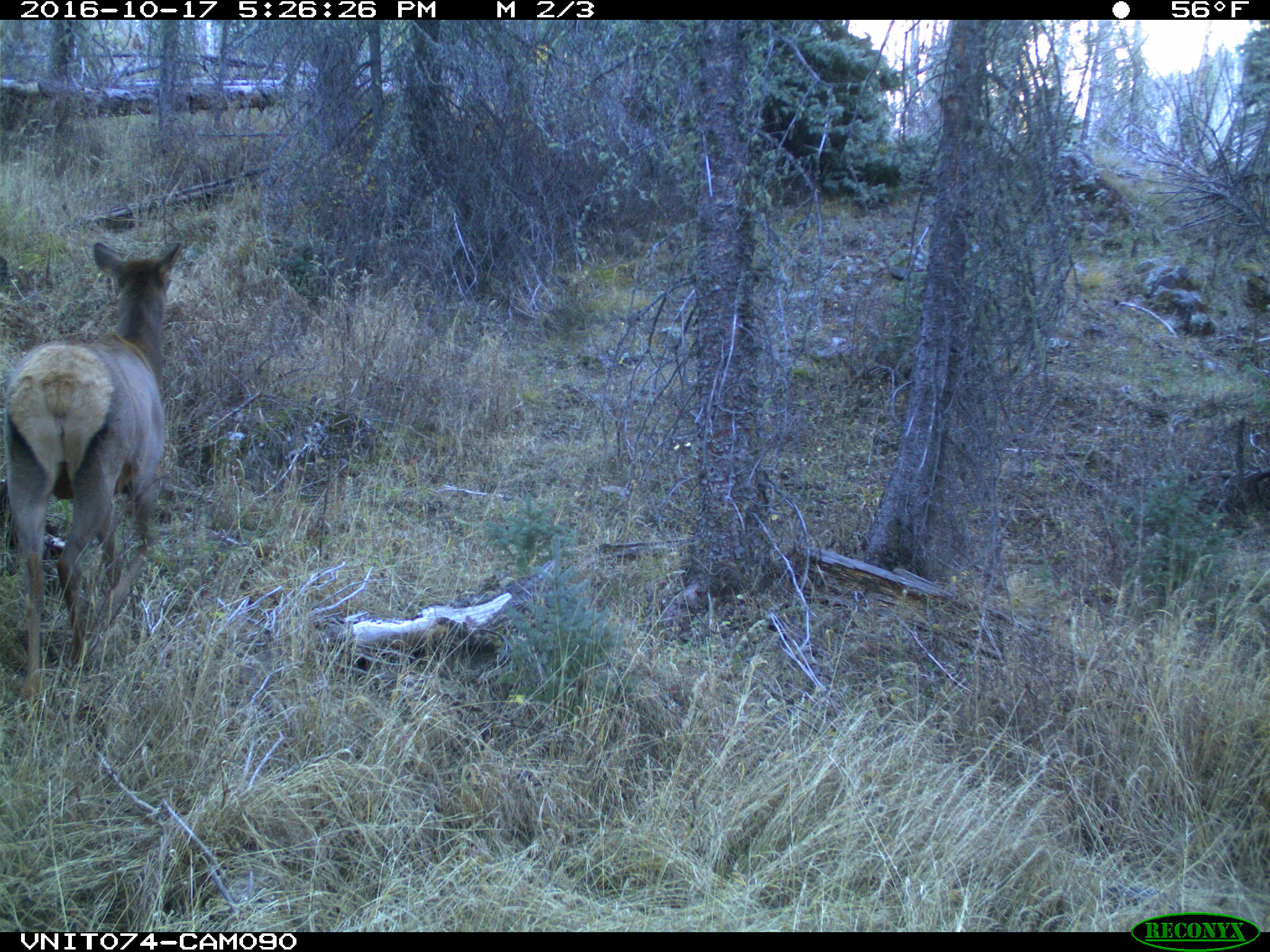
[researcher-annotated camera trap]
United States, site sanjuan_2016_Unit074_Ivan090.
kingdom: Animalia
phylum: Chordata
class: Mammalia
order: Artiodactyla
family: Cervidae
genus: Cervus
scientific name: Cervus elaphus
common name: red deer